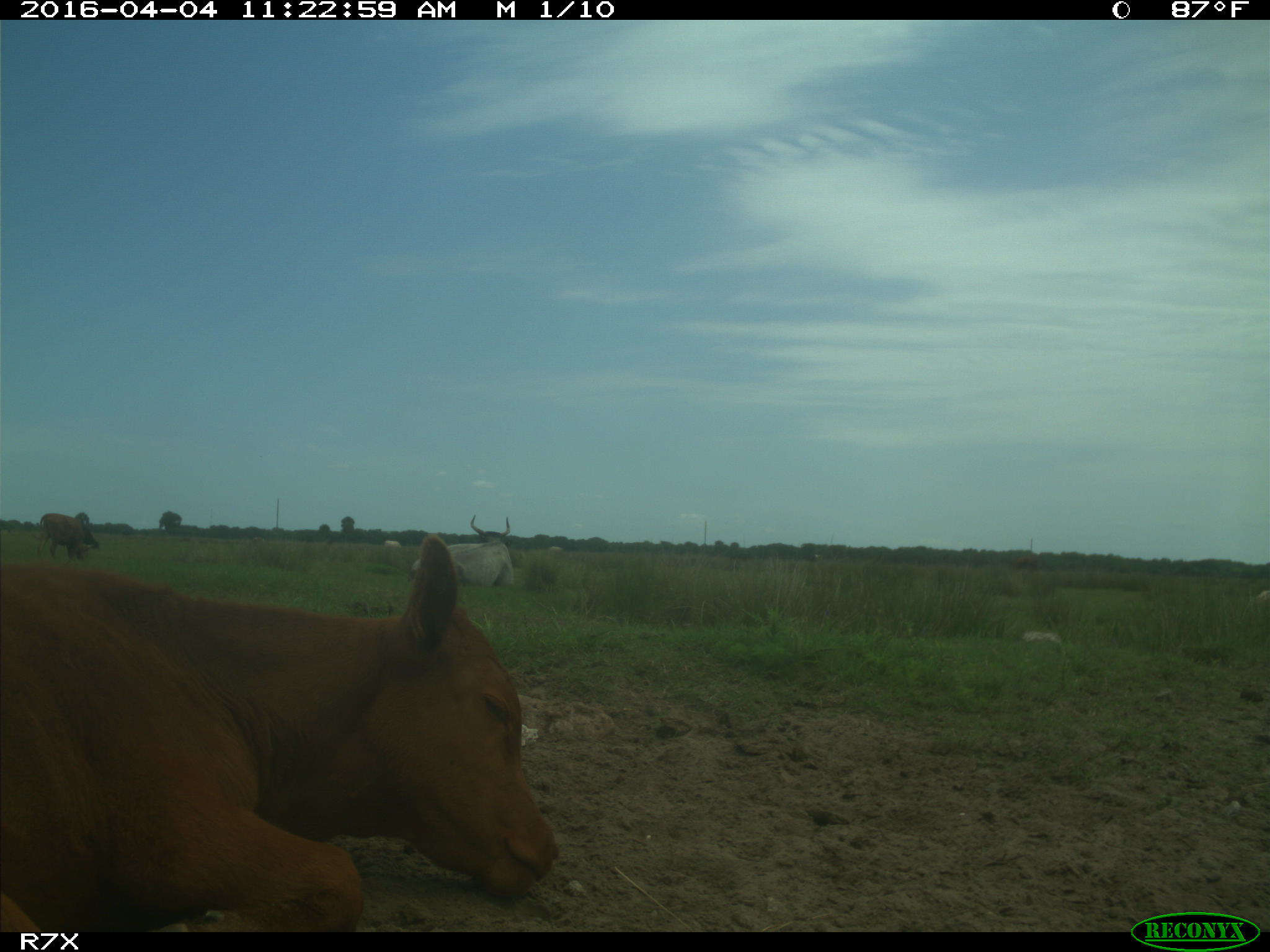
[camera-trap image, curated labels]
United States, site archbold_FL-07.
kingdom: Animalia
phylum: Chordata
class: Mammalia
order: Artiodactyla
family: Bovidae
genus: Bos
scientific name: Bos taurus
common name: domestic cow